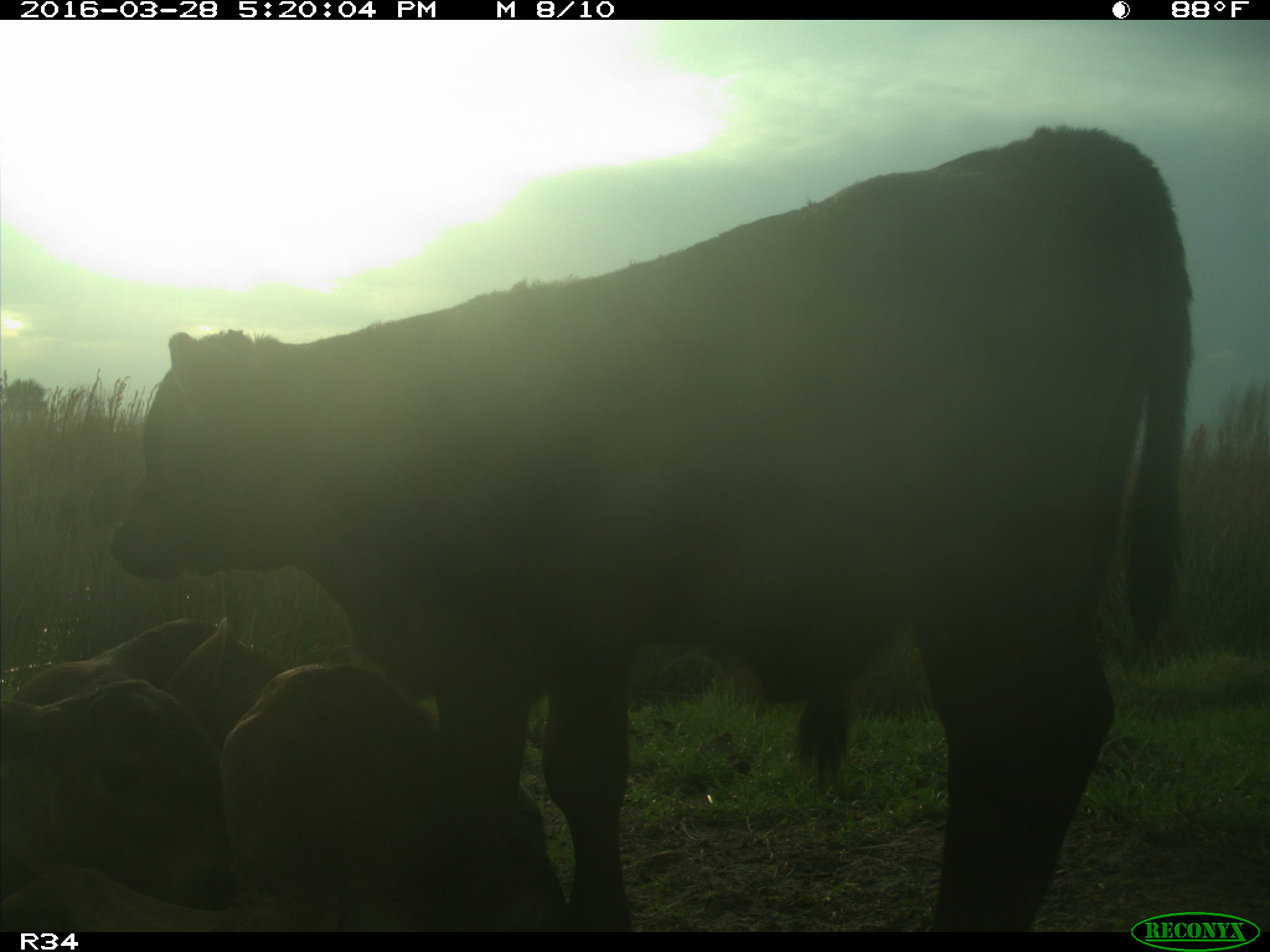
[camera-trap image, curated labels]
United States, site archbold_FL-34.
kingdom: Animalia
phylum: Chordata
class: Mammalia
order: Artiodactyla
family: Bovidae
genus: Bos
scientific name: Bos taurus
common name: domestic cow